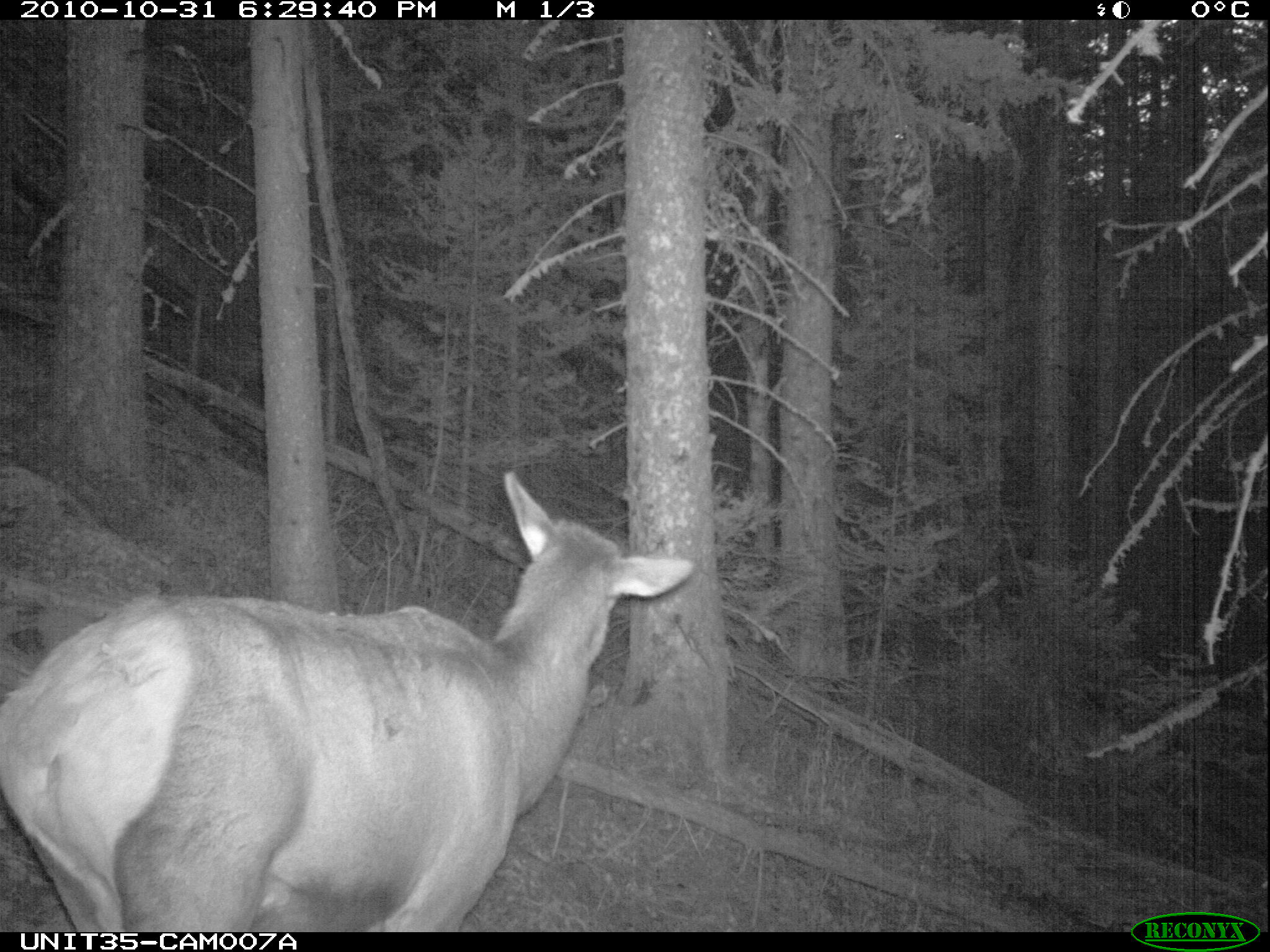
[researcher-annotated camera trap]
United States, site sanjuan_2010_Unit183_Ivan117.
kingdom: Animalia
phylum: Chordata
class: Mammalia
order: Artiodactyla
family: Cervidae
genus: Cervus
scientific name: Cervus elaphus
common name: red deer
Cervus elaphus (red deer).